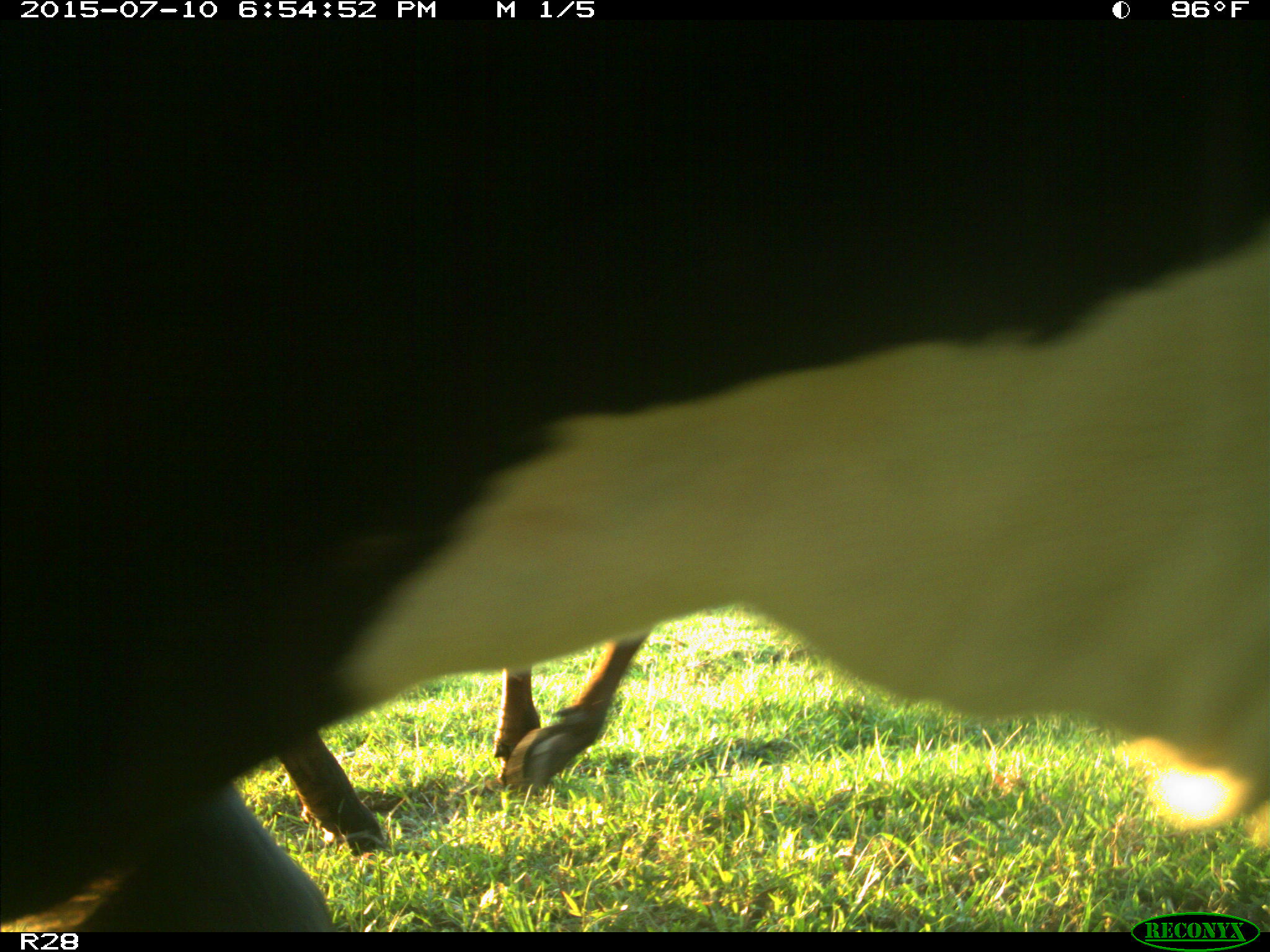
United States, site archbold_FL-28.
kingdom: Animalia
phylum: Chordata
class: Mammalia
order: Artiodactyla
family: Bovidae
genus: Bos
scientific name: Bos taurus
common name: domestic cow